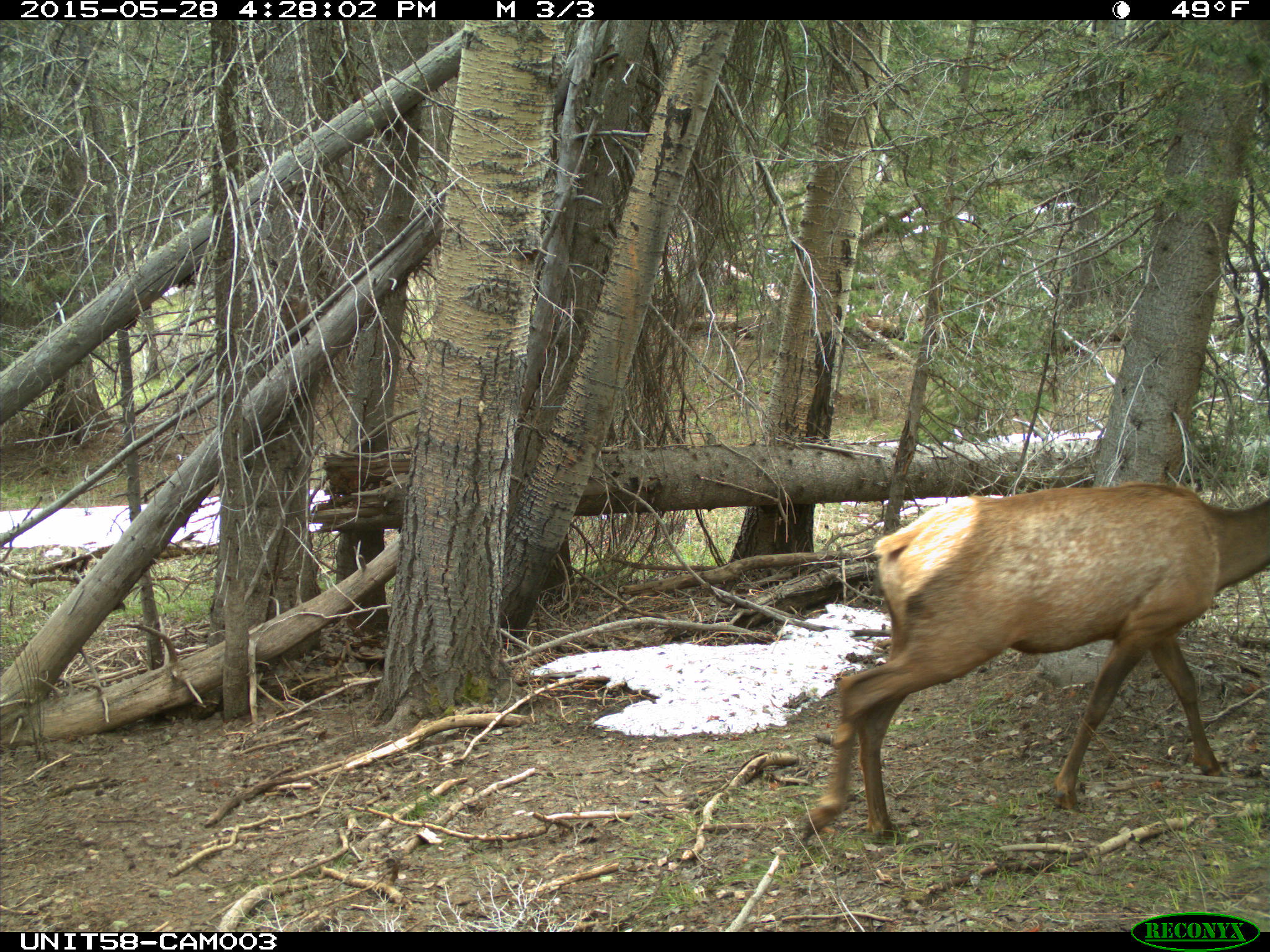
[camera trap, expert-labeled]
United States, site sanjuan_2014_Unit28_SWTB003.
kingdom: Animalia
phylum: Chordata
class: Mammalia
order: Artiodactyla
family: Cervidae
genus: Cervus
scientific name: Cervus elaphus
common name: red deer